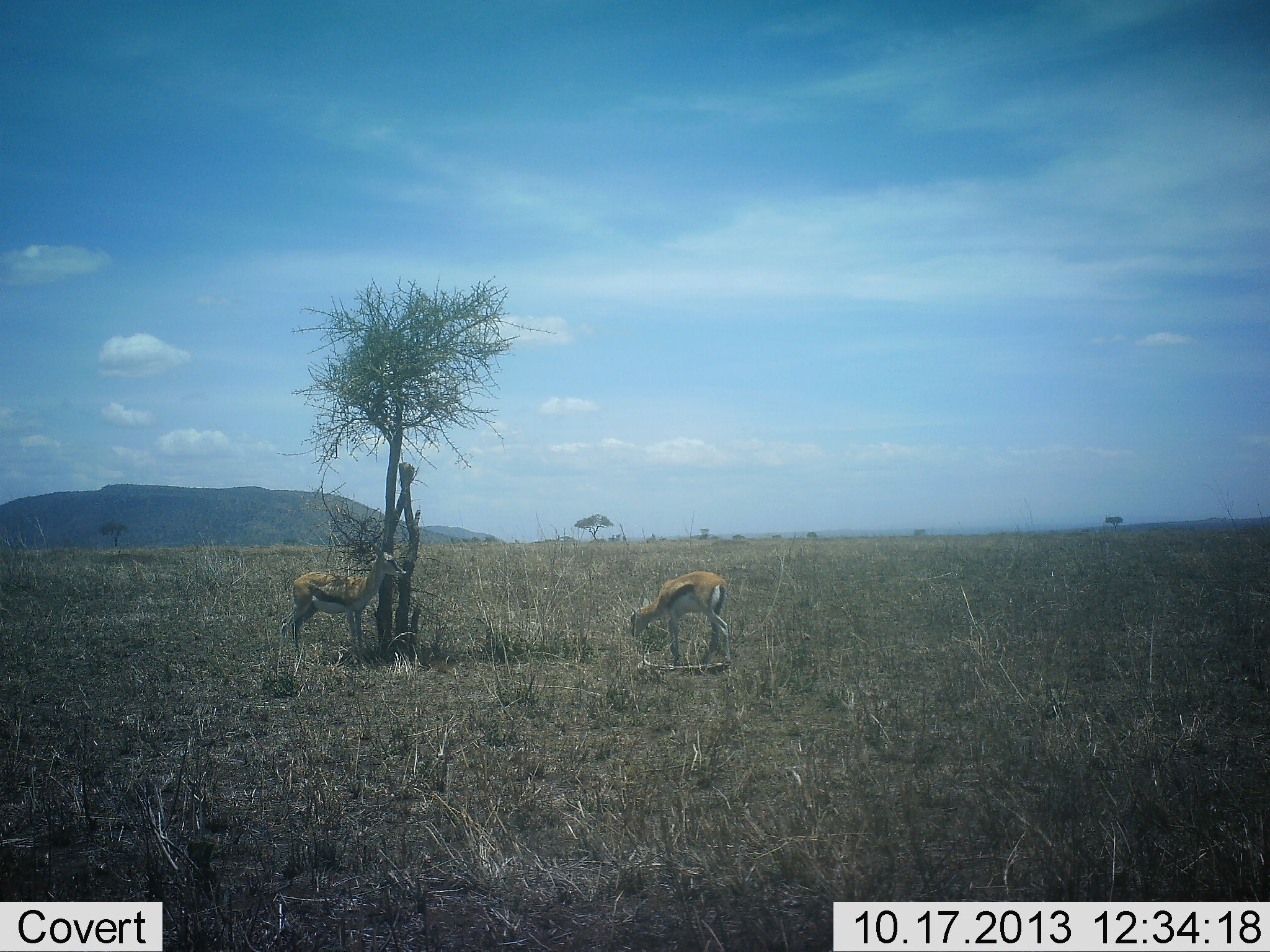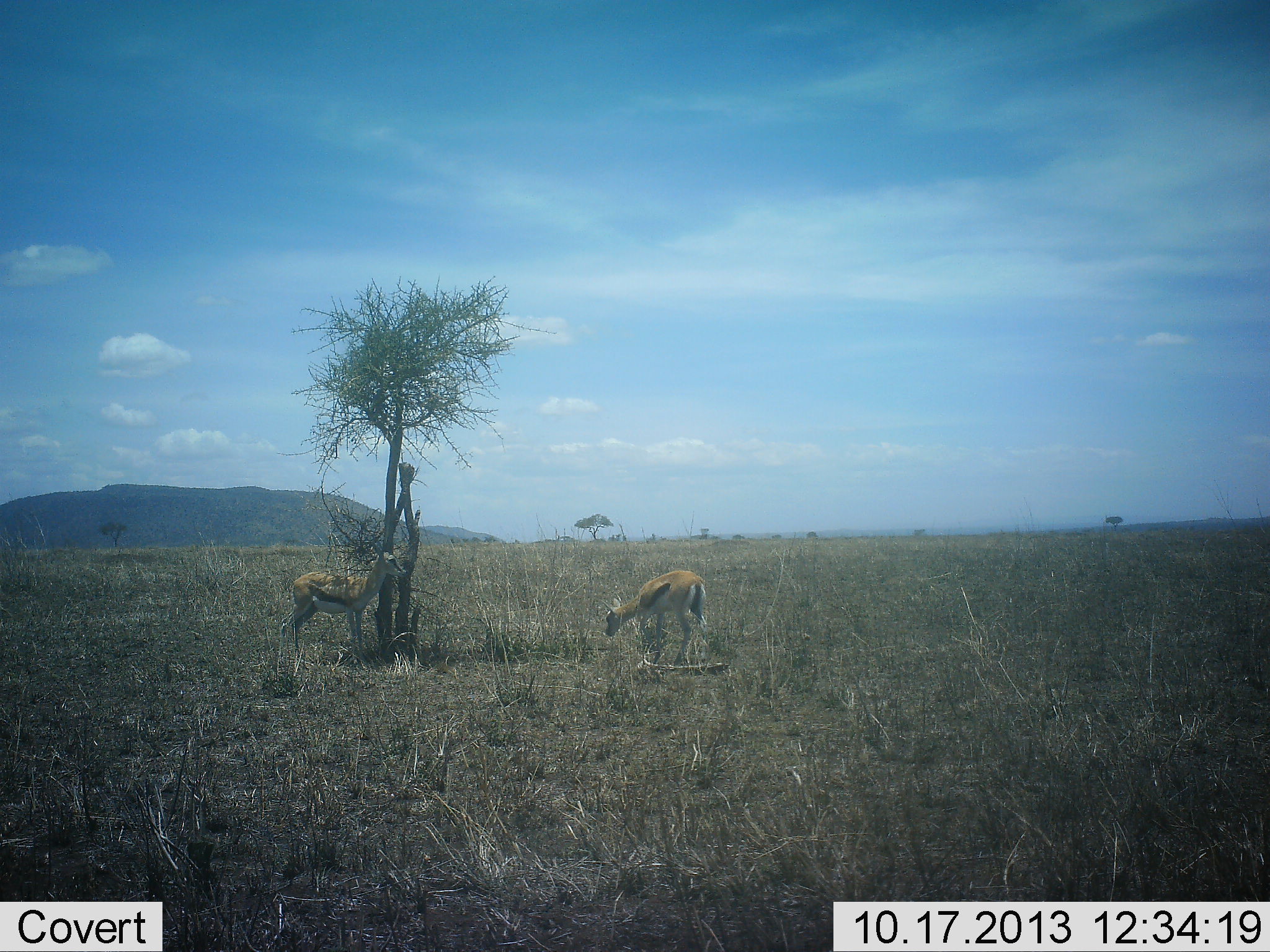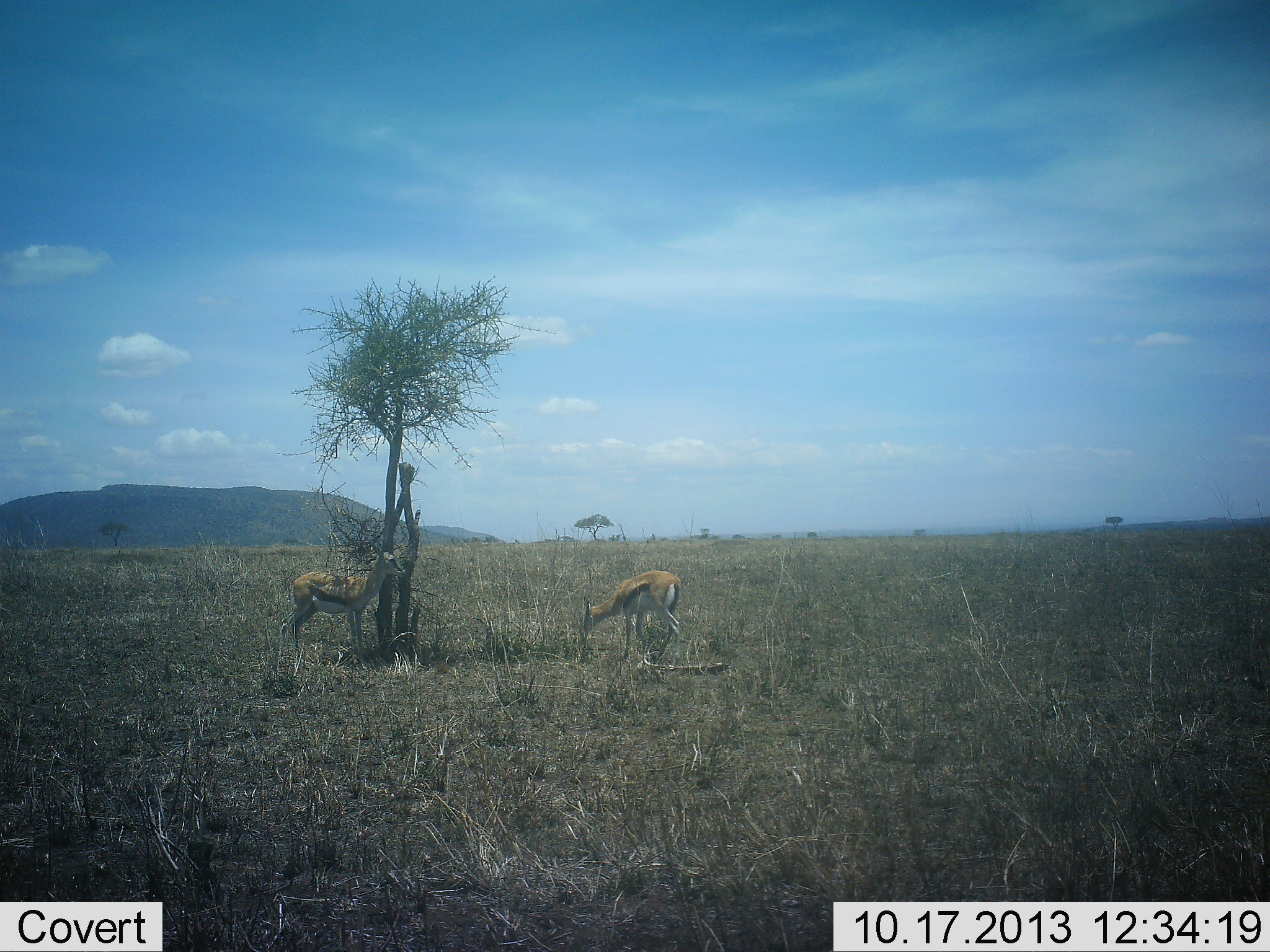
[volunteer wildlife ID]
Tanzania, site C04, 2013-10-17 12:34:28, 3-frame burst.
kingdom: Animalia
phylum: Chordata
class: Mammalia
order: Artiodactyla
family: Bovidae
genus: Eudorcas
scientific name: Eudorcas thomsonii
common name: thomson's gazelle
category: gazellethomsons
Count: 2.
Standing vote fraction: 90%.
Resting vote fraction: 10%.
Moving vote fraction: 10%.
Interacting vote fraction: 0%.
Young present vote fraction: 0%.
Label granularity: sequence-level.